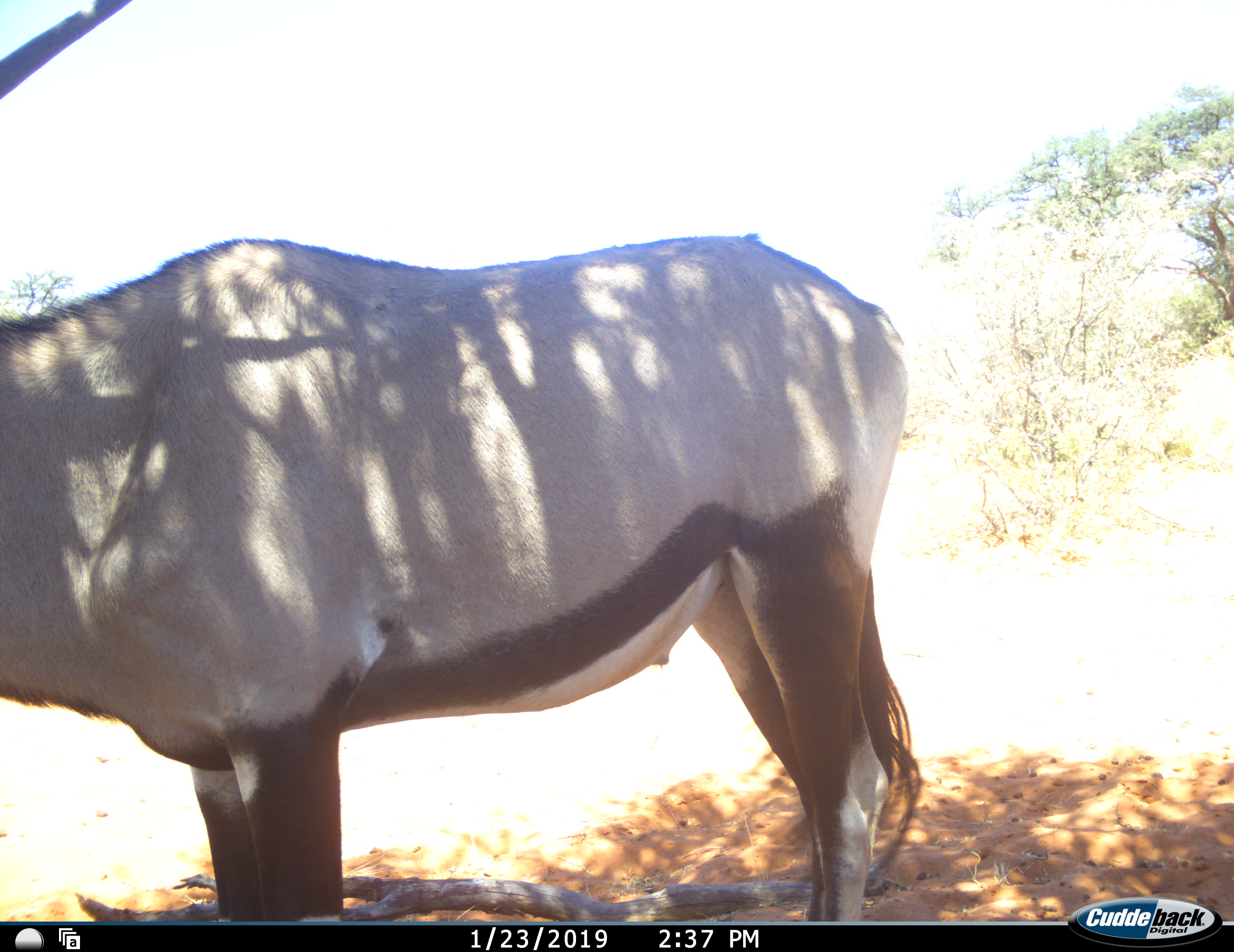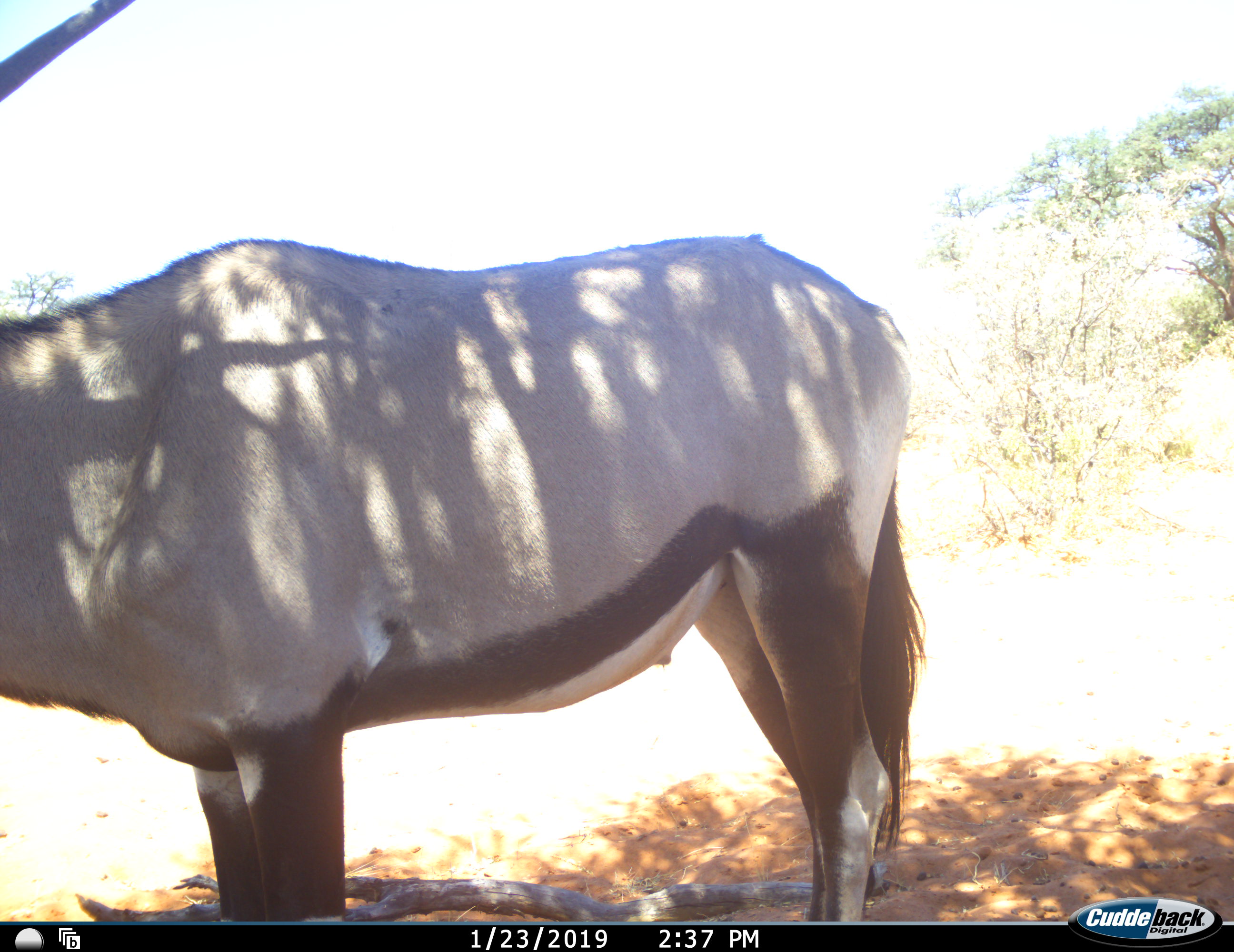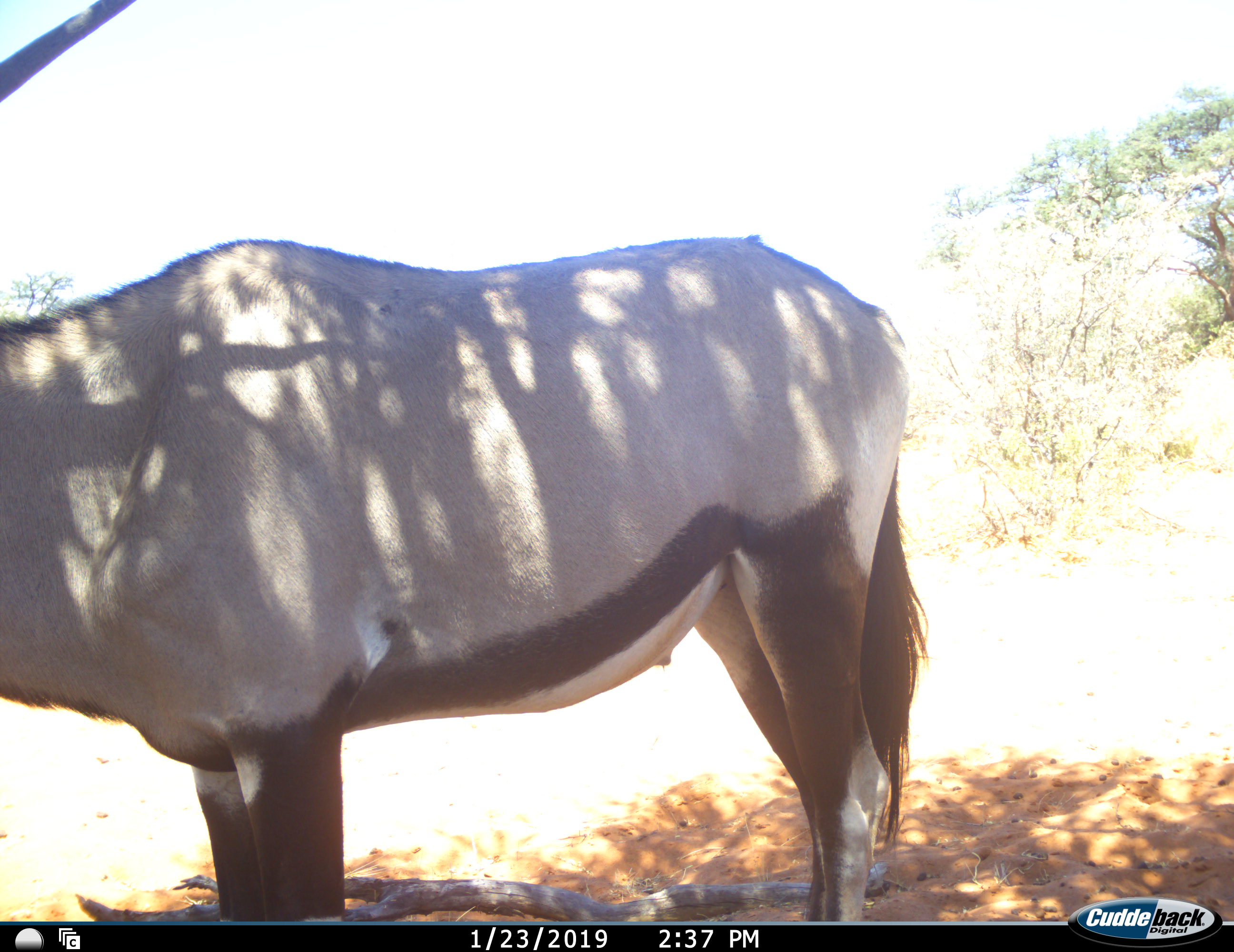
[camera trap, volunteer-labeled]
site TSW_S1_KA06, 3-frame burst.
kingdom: Animalia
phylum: Chordata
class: Mammalia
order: Artiodactyla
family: Bovidae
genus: Oryx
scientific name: Oryx gazella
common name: gemsbok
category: oryx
Oryx (gemsbok) (Oryx gazella), count 1. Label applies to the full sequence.